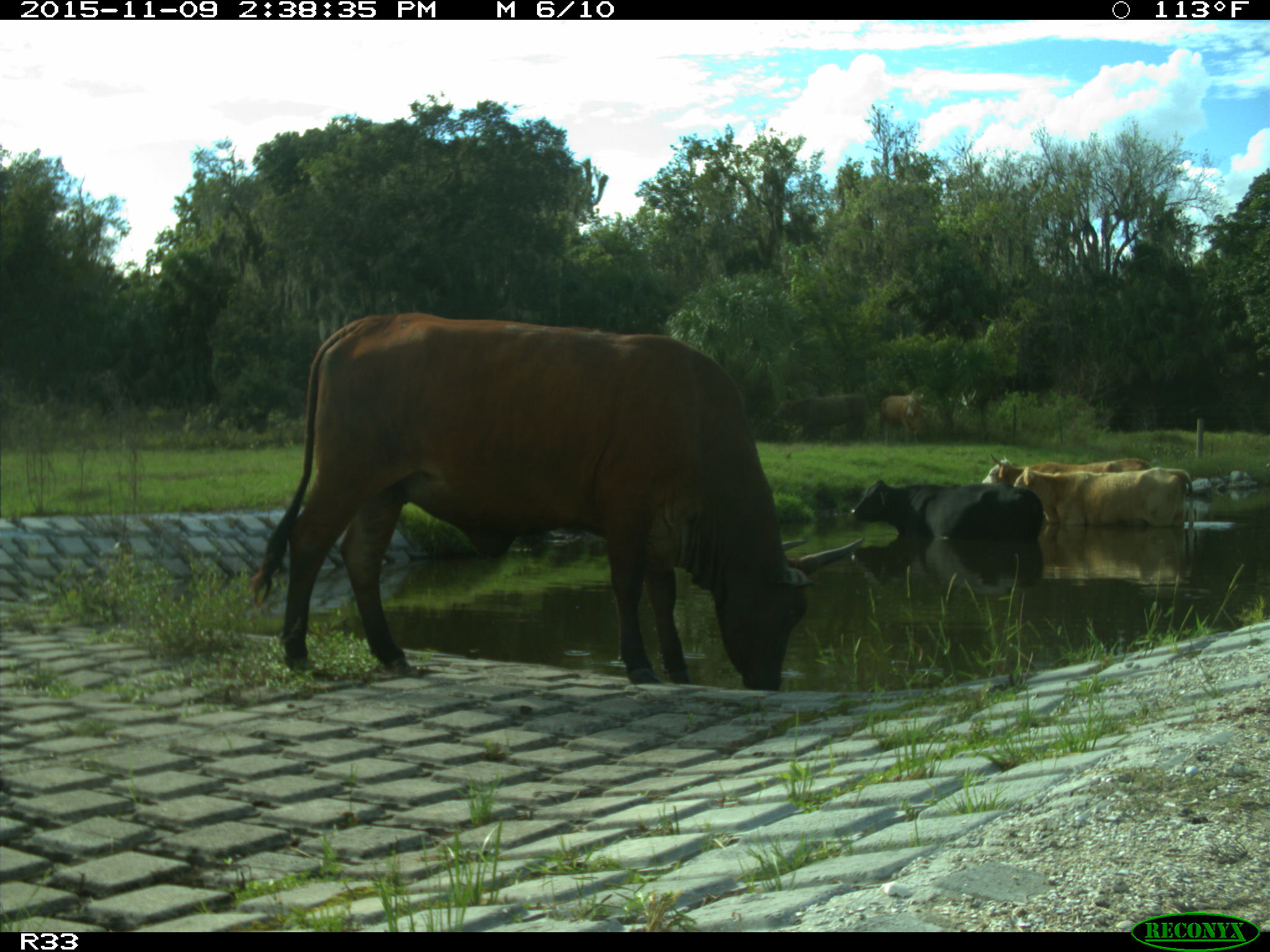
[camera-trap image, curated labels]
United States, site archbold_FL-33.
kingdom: Animalia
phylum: Chordata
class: Mammalia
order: Artiodactyla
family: Bovidae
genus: Bos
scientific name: Bos taurus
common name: domestic cow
Bos taurus (domestic cow).